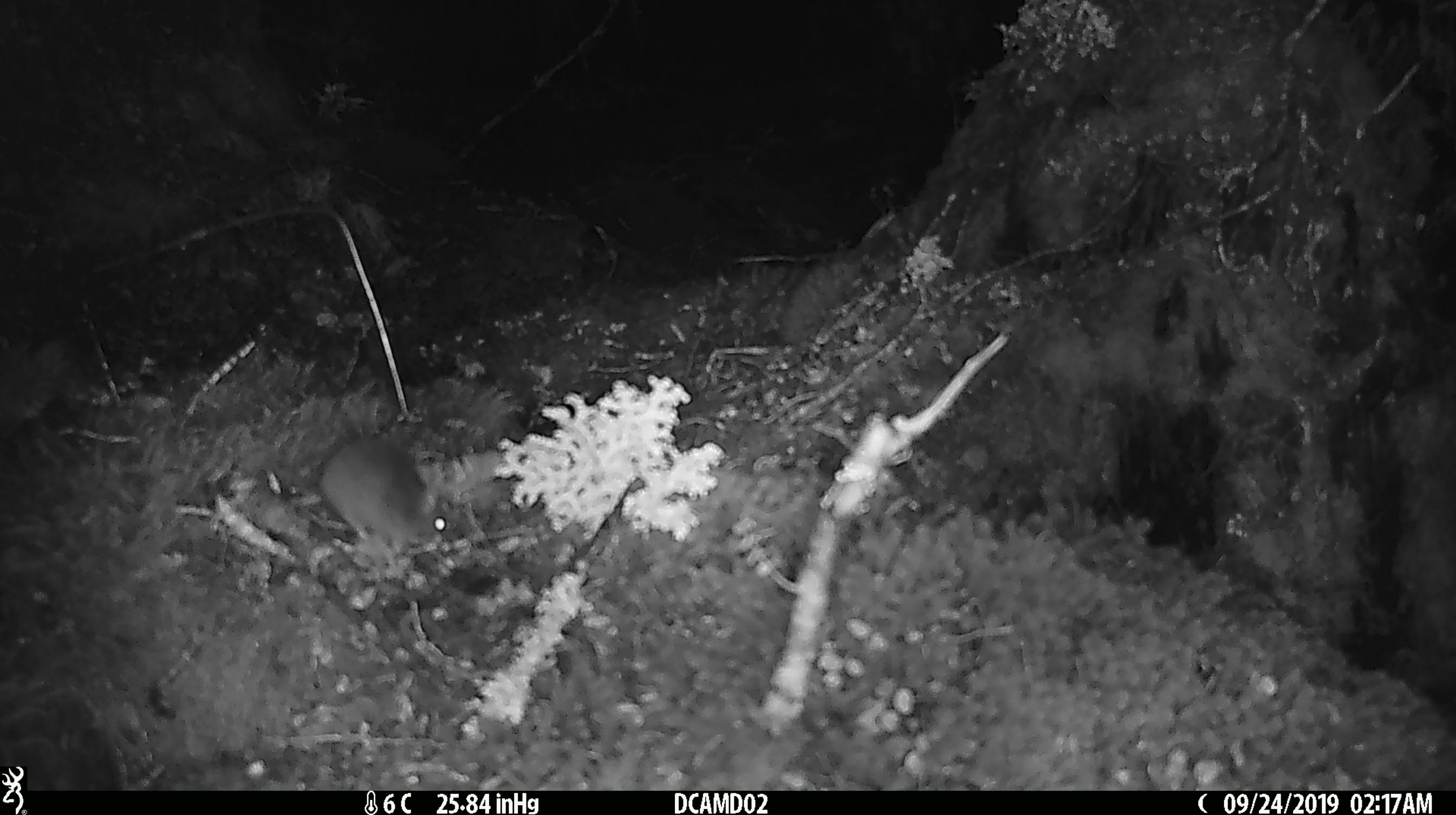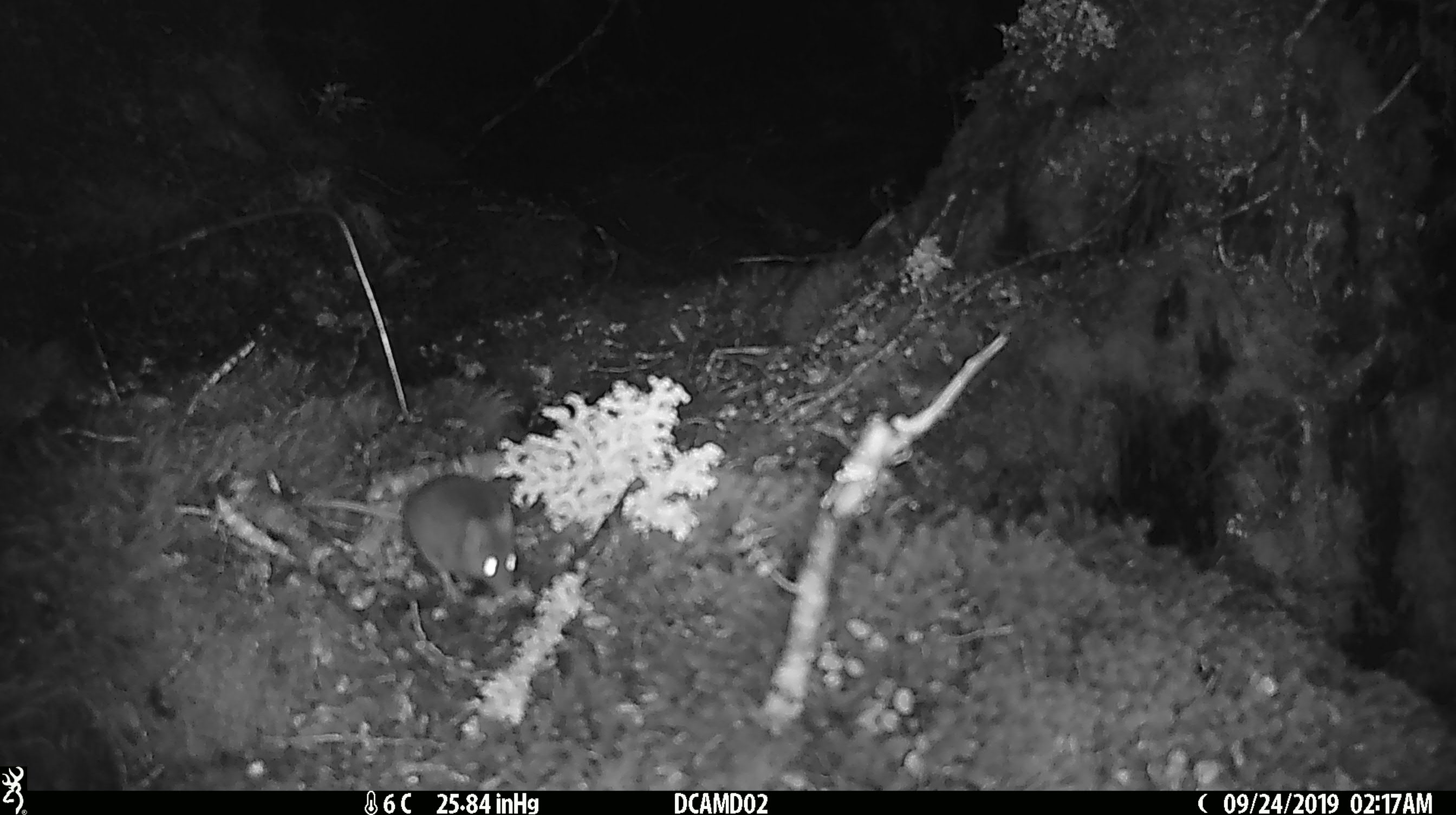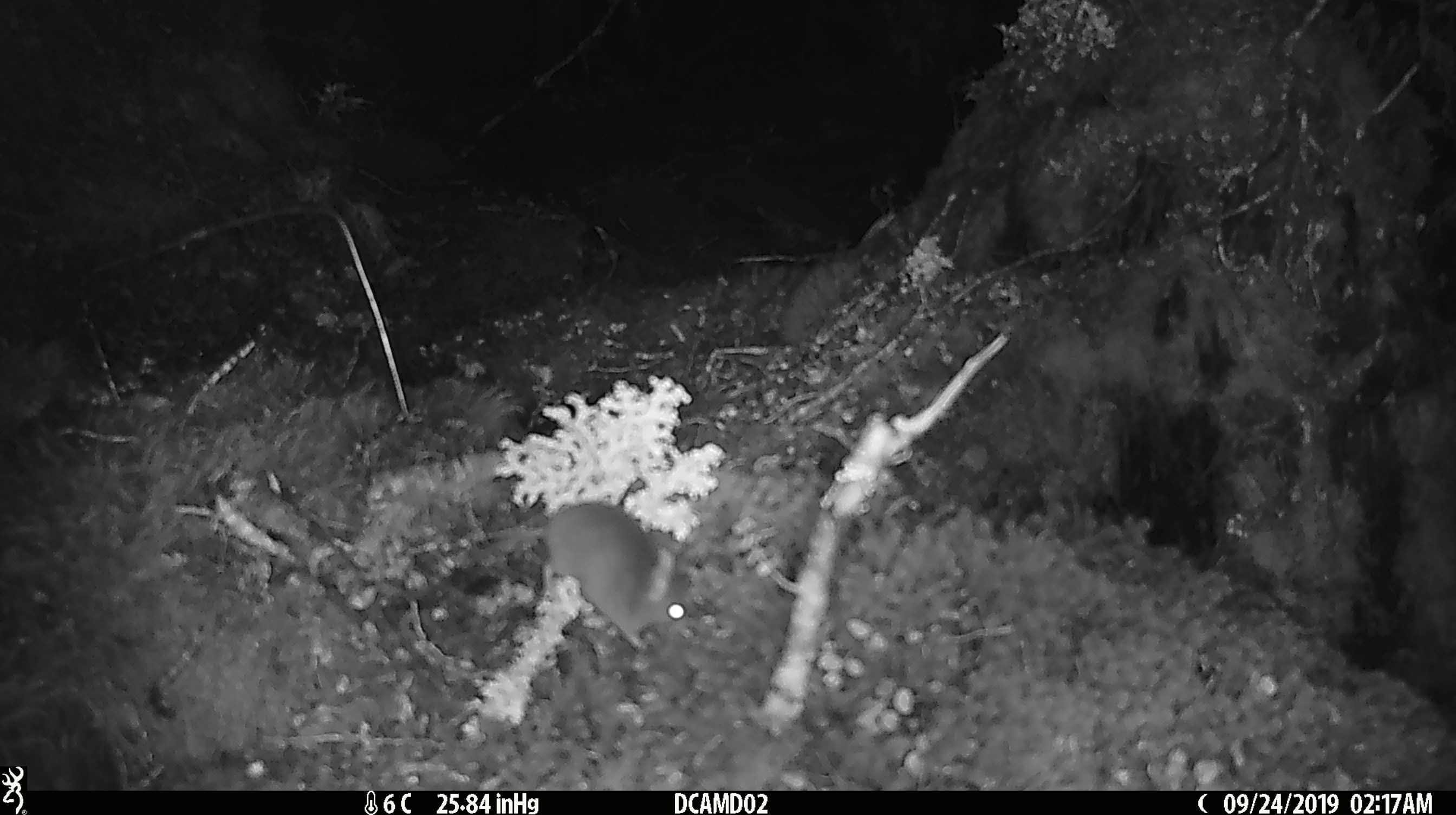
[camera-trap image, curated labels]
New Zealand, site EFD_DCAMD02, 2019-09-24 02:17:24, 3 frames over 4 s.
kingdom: Animalia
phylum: Chordata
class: Mammalia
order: Rodentia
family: Muridae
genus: Mus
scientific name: Mus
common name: mouse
Mouse (Mus).